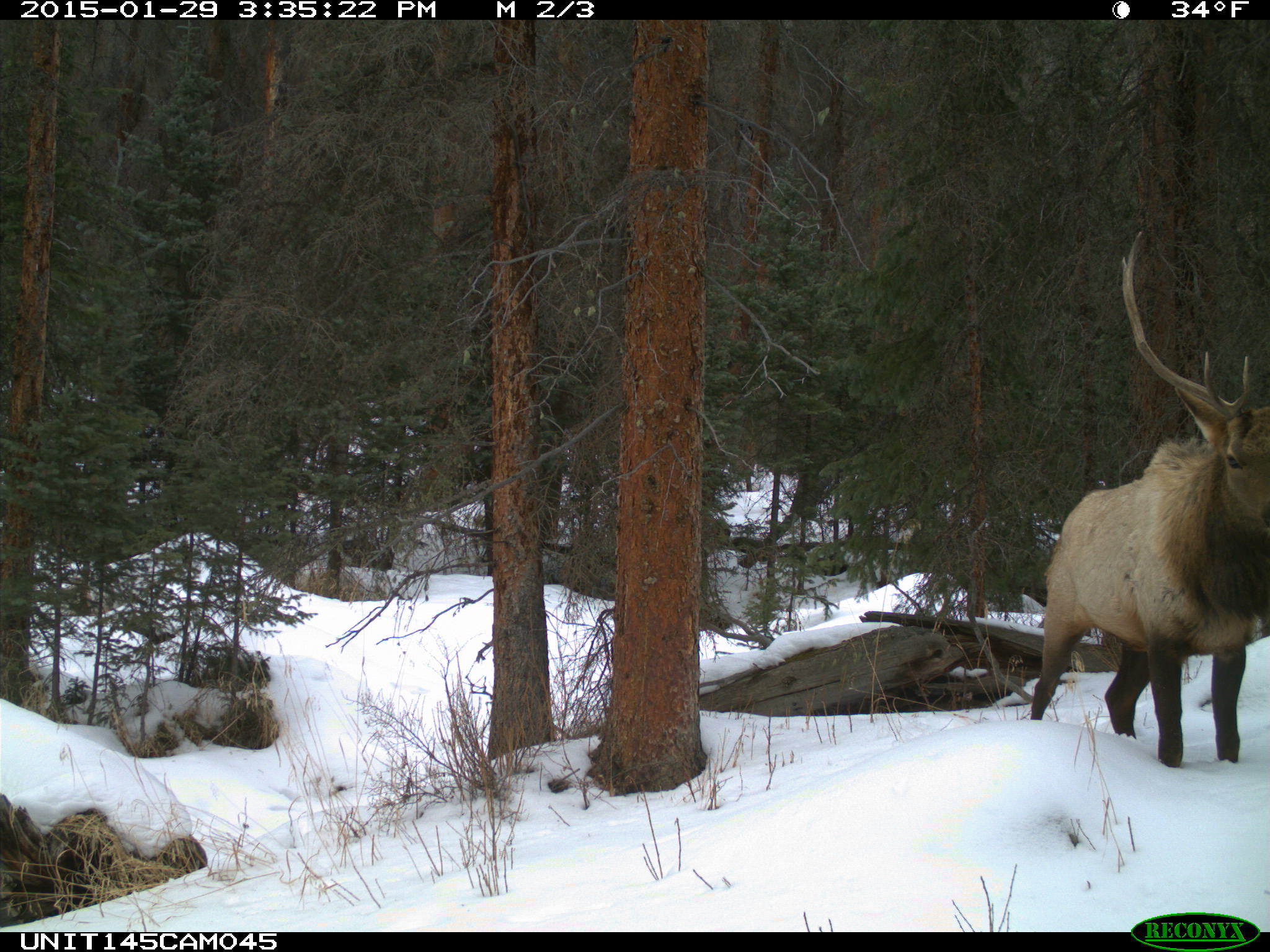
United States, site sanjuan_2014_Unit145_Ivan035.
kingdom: Animalia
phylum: Chordata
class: Mammalia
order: Artiodactyla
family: Cervidae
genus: Cervus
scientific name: Cervus elaphus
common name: red deer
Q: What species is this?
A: Cervus elaphus (red deer).